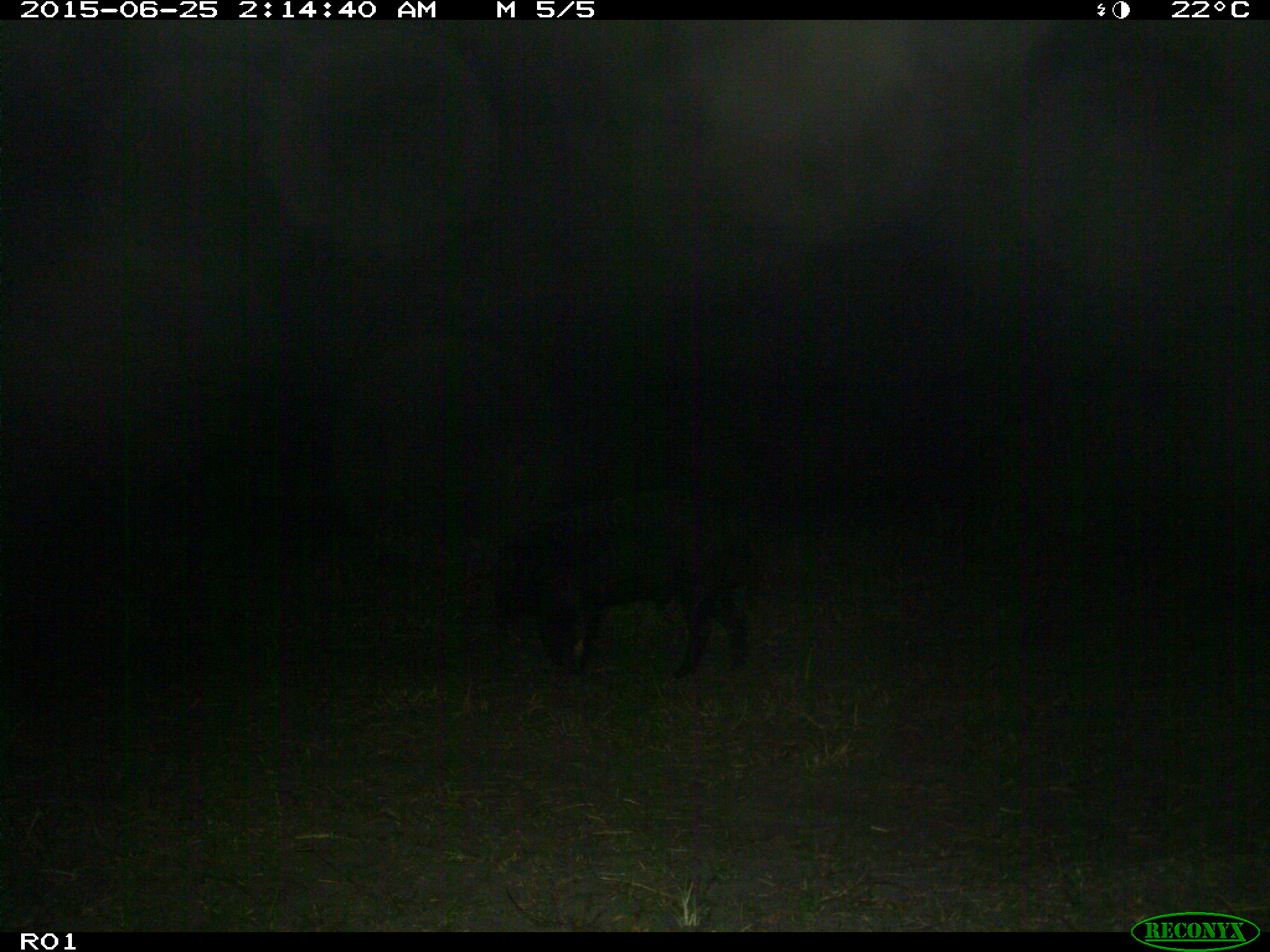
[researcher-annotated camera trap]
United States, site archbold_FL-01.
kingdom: Animalia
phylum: Chordata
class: Mammalia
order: Artiodactyla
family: Suidae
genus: Sus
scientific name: Sus scrofa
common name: wild boar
Sus scrofa (wild boar).